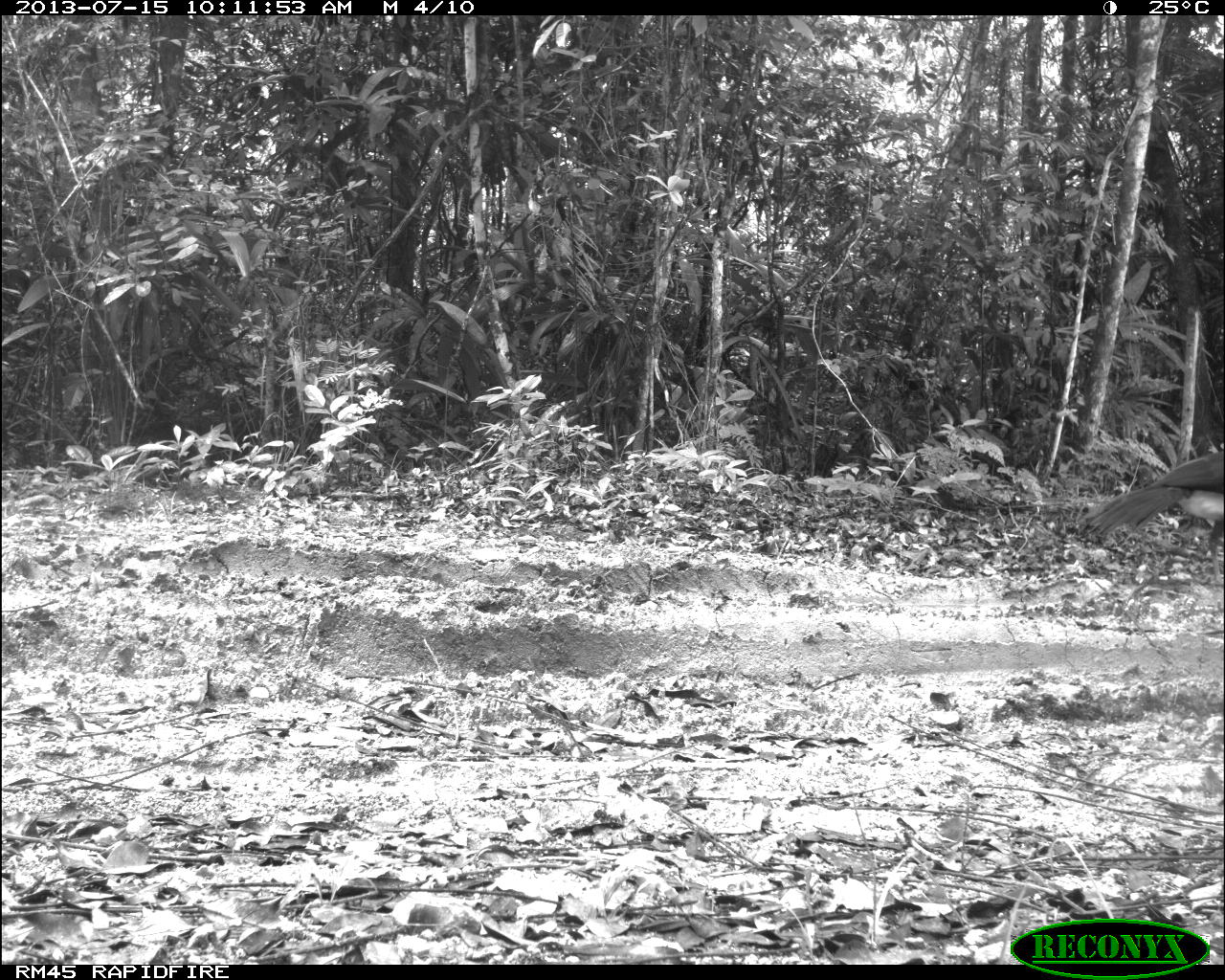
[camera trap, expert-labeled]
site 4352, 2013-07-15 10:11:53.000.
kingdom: Animalia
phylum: Chordata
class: Aves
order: Galliformes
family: Cracidae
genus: Crax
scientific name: Crax rubra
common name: great curassow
Crax rubra (great curassow), count 1, sex male.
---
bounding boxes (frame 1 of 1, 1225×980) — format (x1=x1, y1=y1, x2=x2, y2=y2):
crax rubra: (x1=1077, y1=450, x2=1225, y2=586)